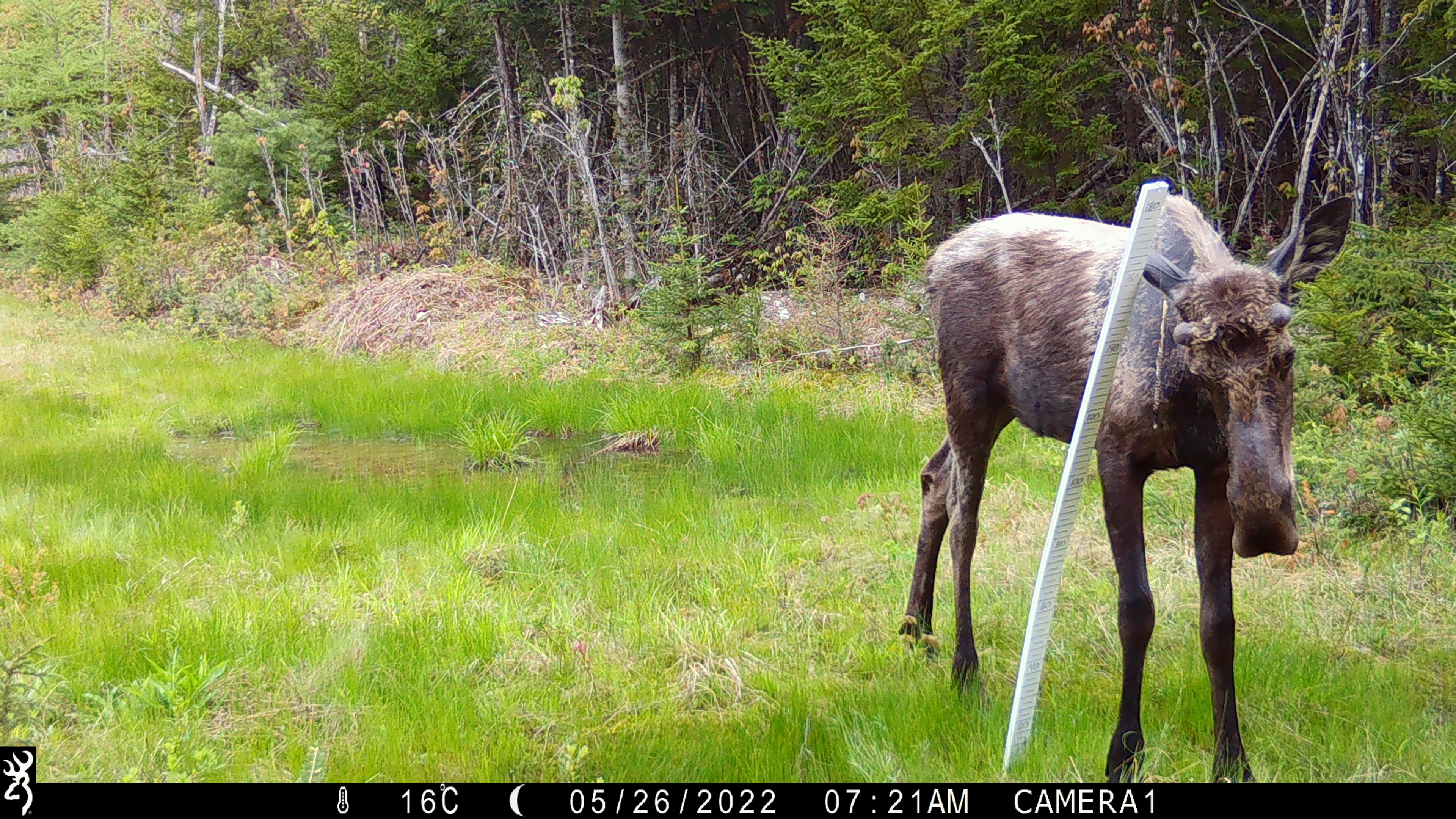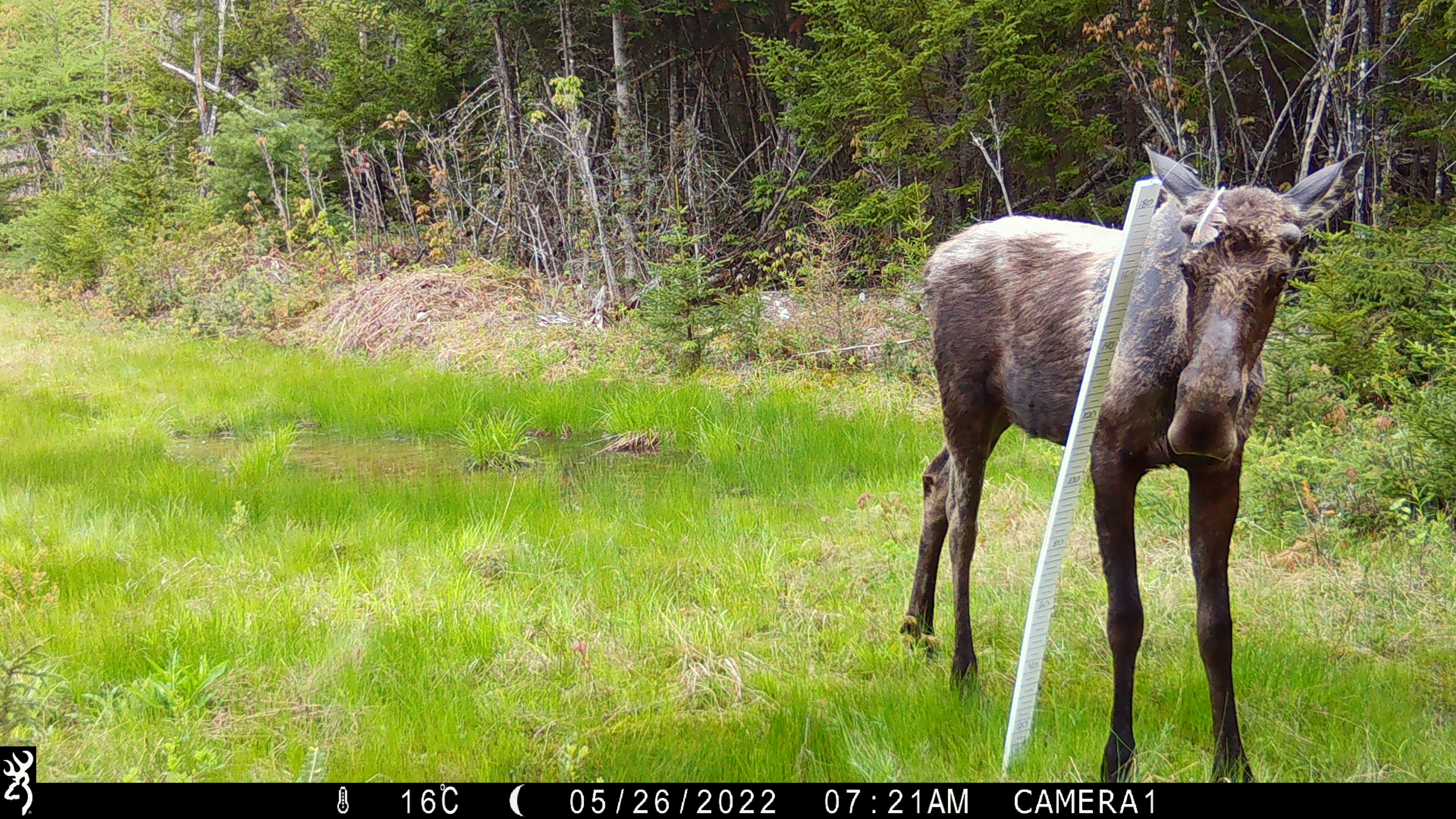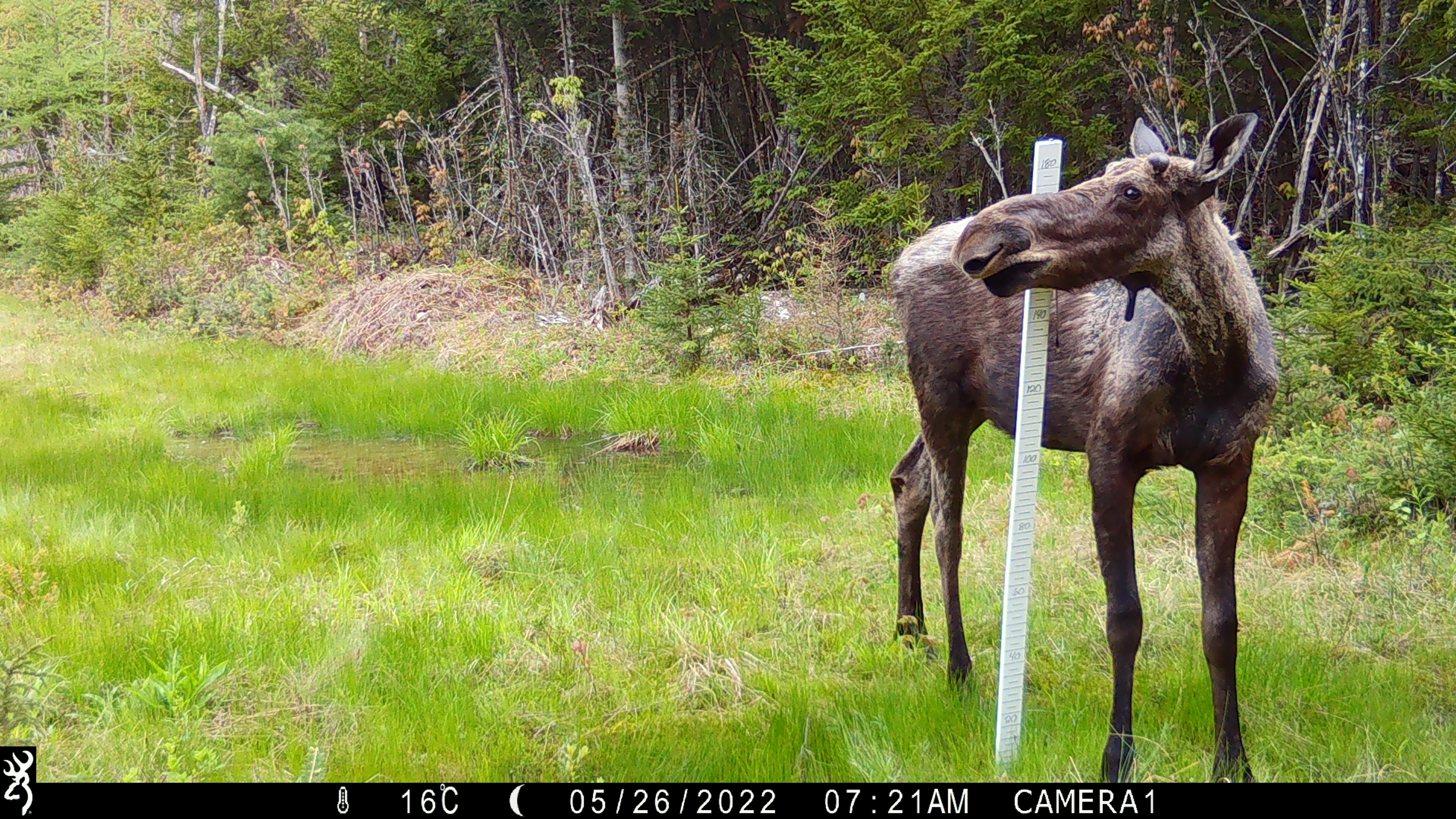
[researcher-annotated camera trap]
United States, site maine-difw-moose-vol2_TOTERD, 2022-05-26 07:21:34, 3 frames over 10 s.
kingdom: Animalia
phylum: Chordata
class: Mammalia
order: Artiodactyla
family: Cervidae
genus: Alces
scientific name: Alces alces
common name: moose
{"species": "moose (Alces alces)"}